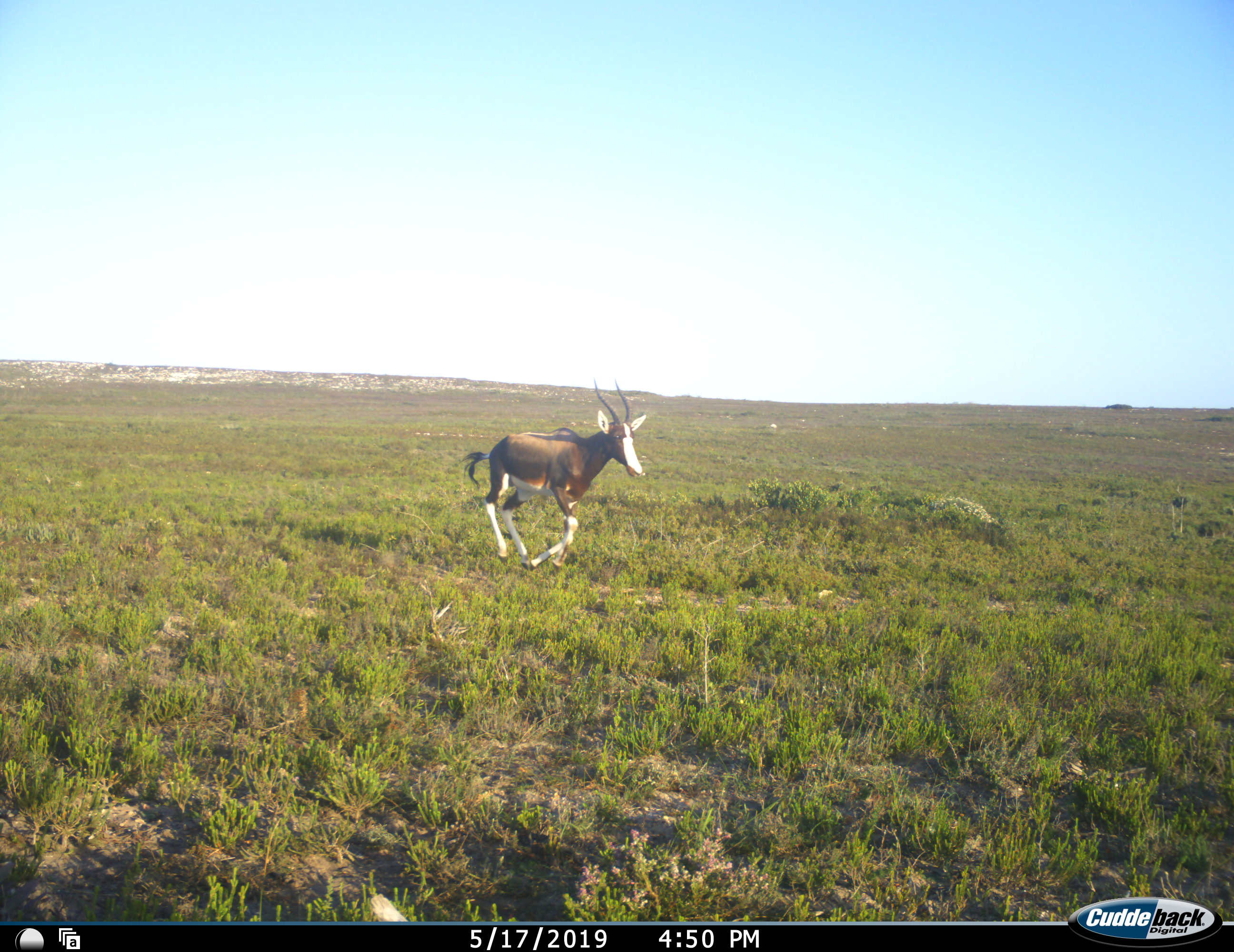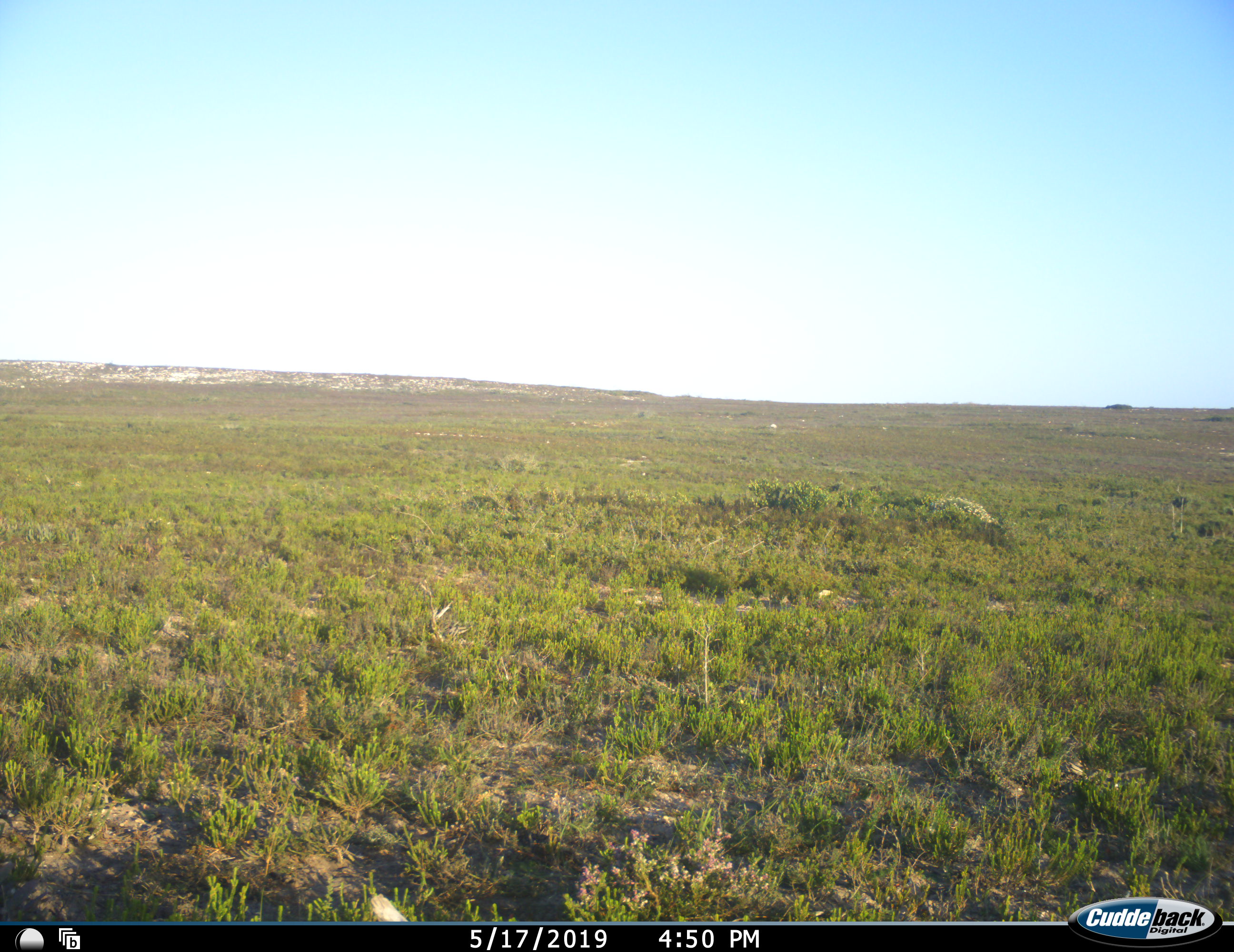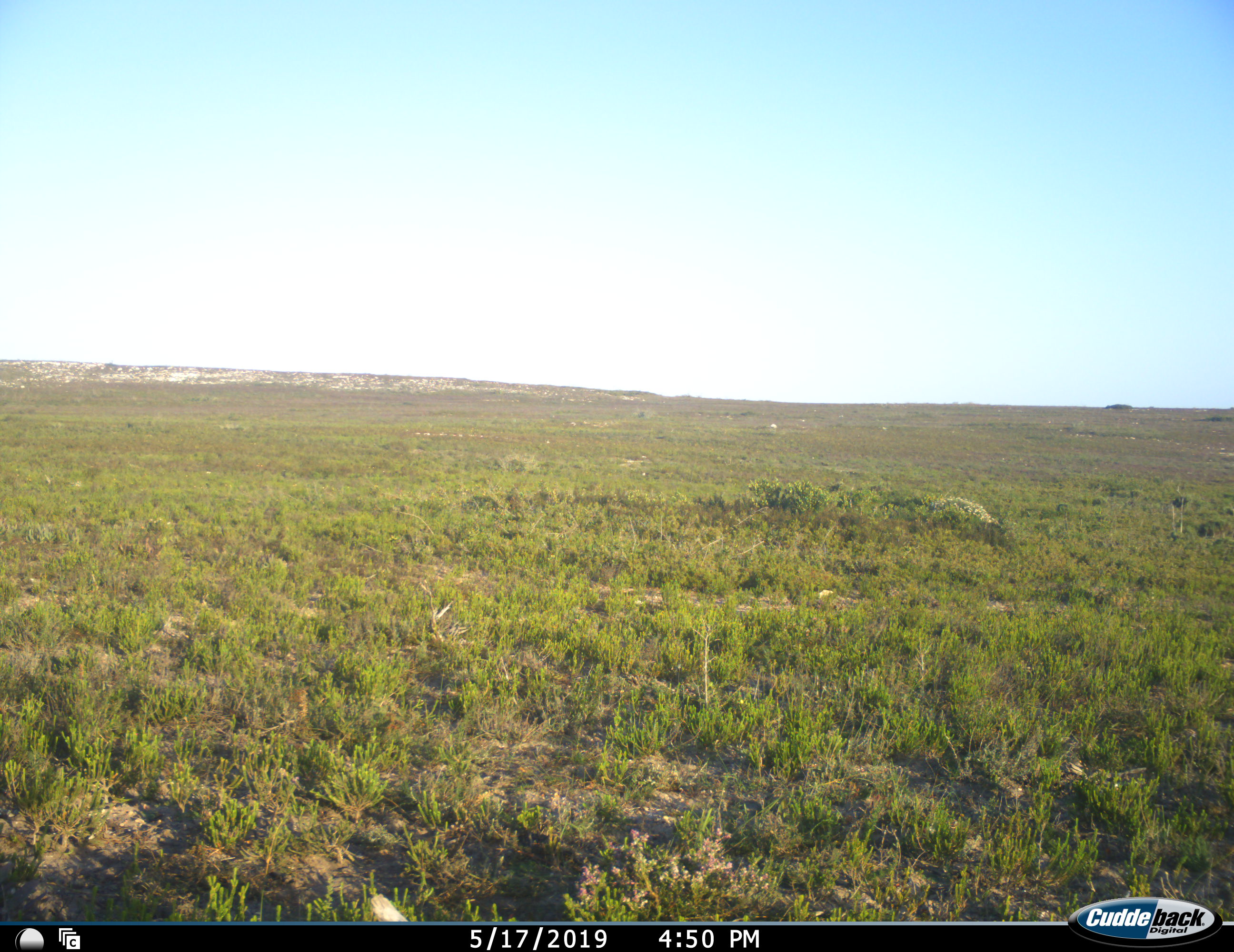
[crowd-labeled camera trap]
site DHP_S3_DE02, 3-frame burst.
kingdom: Animalia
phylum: Chordata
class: Mammalia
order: Artiodactyla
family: Bovidae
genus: Damaliscus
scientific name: Damaliscus pygargus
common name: bontebok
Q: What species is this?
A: Bontebok (Damaliscus pygargus).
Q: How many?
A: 1.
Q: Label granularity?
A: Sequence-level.